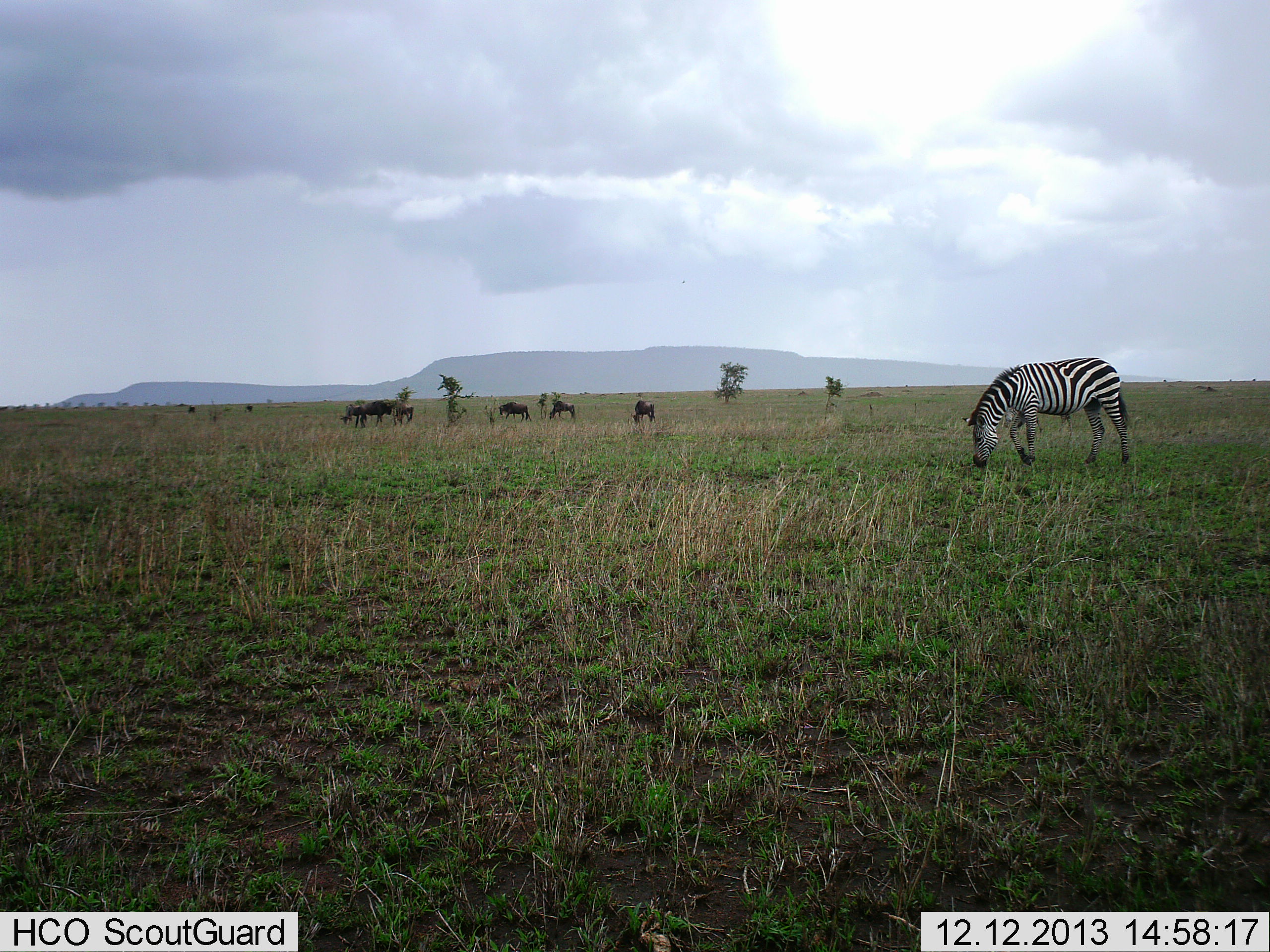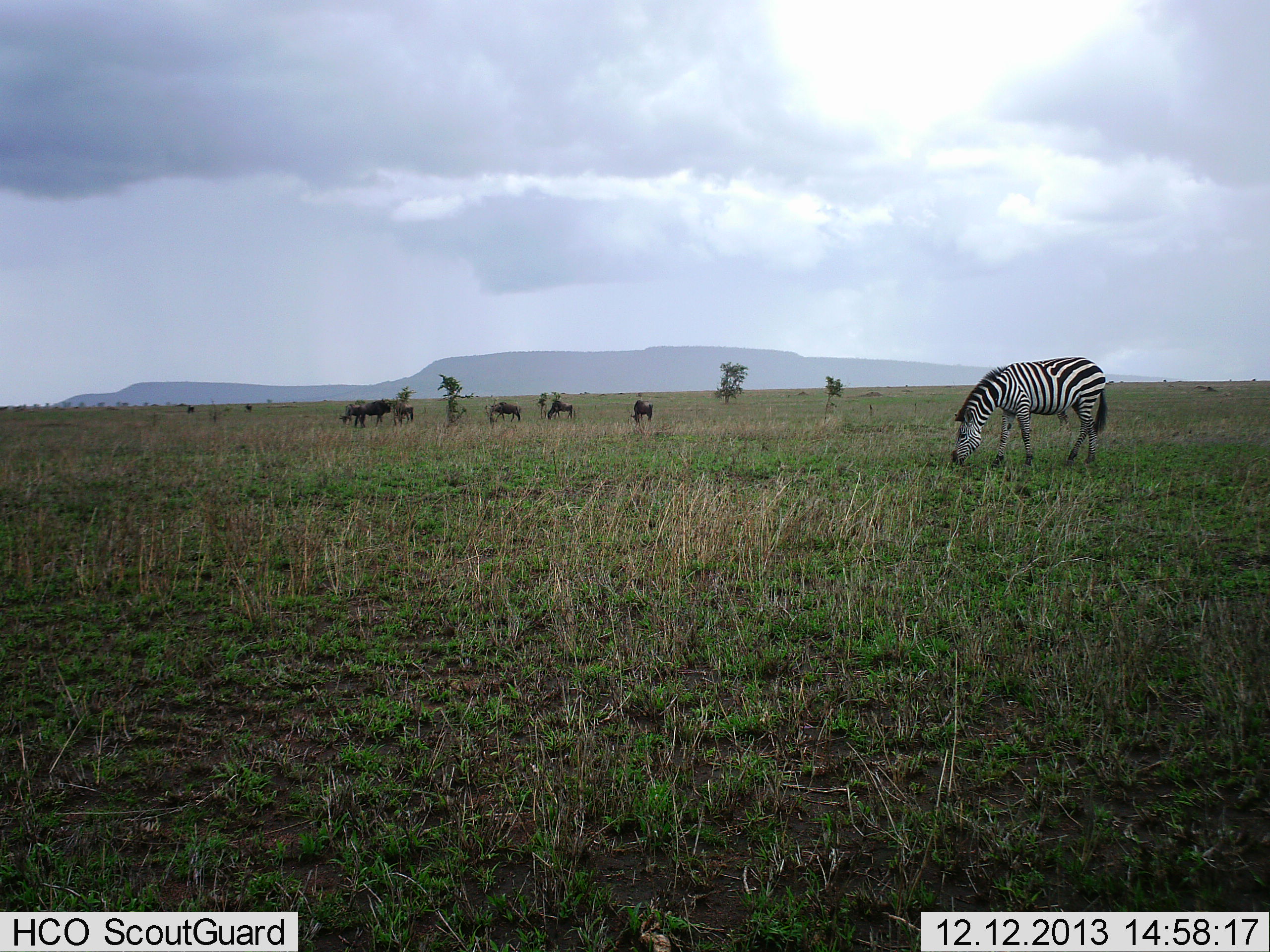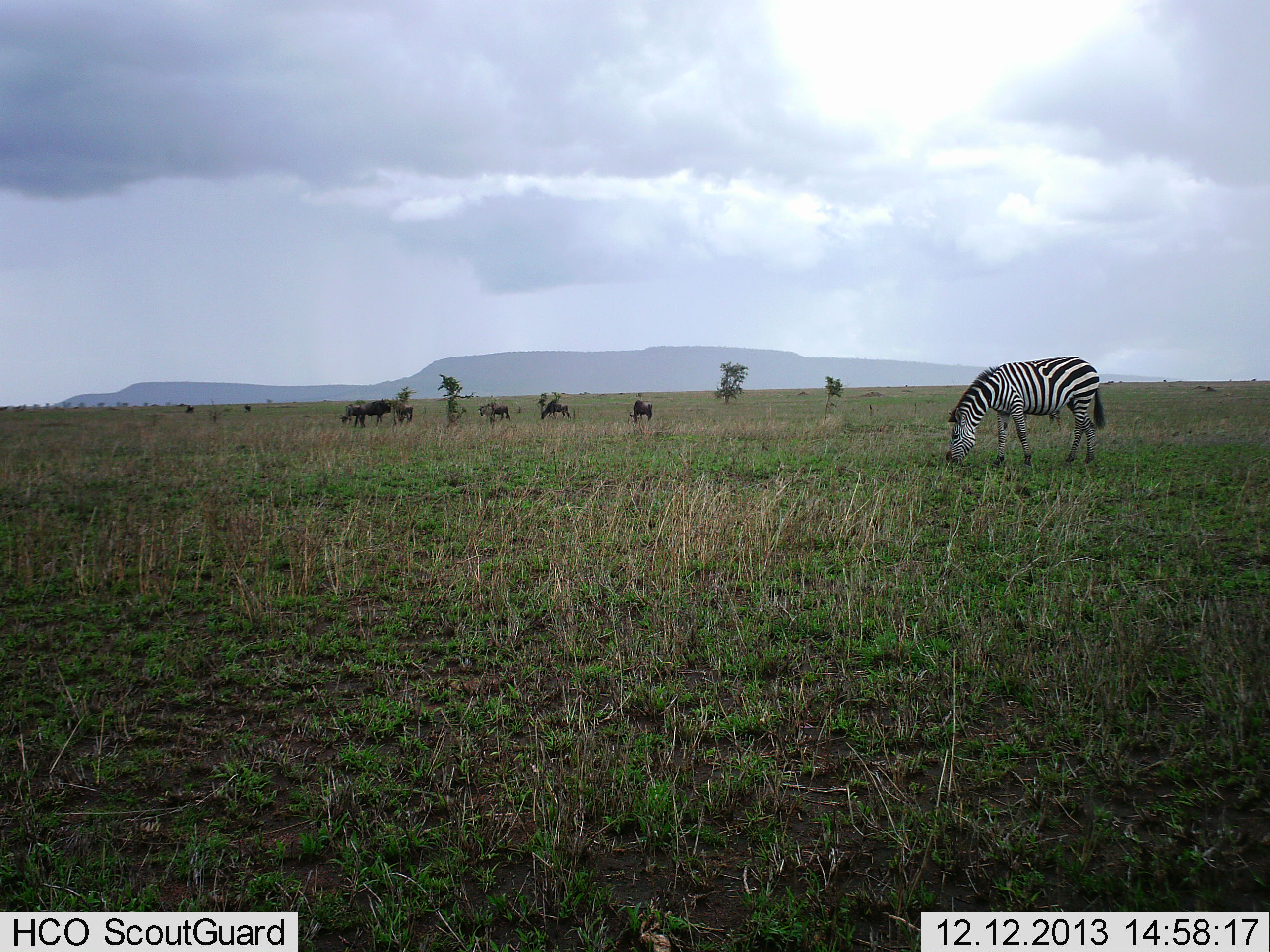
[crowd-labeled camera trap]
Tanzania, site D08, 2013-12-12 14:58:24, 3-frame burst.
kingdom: Animalia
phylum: Chordata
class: Mammalia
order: Artiodactyla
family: Bovidae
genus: Connochaetes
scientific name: Connochaetes taurinus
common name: blue wildebeest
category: wildebeest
Wildebeest (blue wildebeest) (Connochaetes taurinus), count 6. Behavior (volunteer vote fractions): standing 45%, resting 0%, moving 36%, interacting 0%. Young present (vote fraction): 0%. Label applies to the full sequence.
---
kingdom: Animalia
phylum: Chordata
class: Mammalia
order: Perissodactyla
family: Equidae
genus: Equus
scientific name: Equus quagga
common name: plains zebra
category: zebra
Zebra (plains zebra) (Equus quagga), count 1. Behavior (volunteer vote fractions): standing 7%, resting 0%, moving 0%, interacting 0%. Young present (vote fraction): 0%. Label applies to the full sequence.